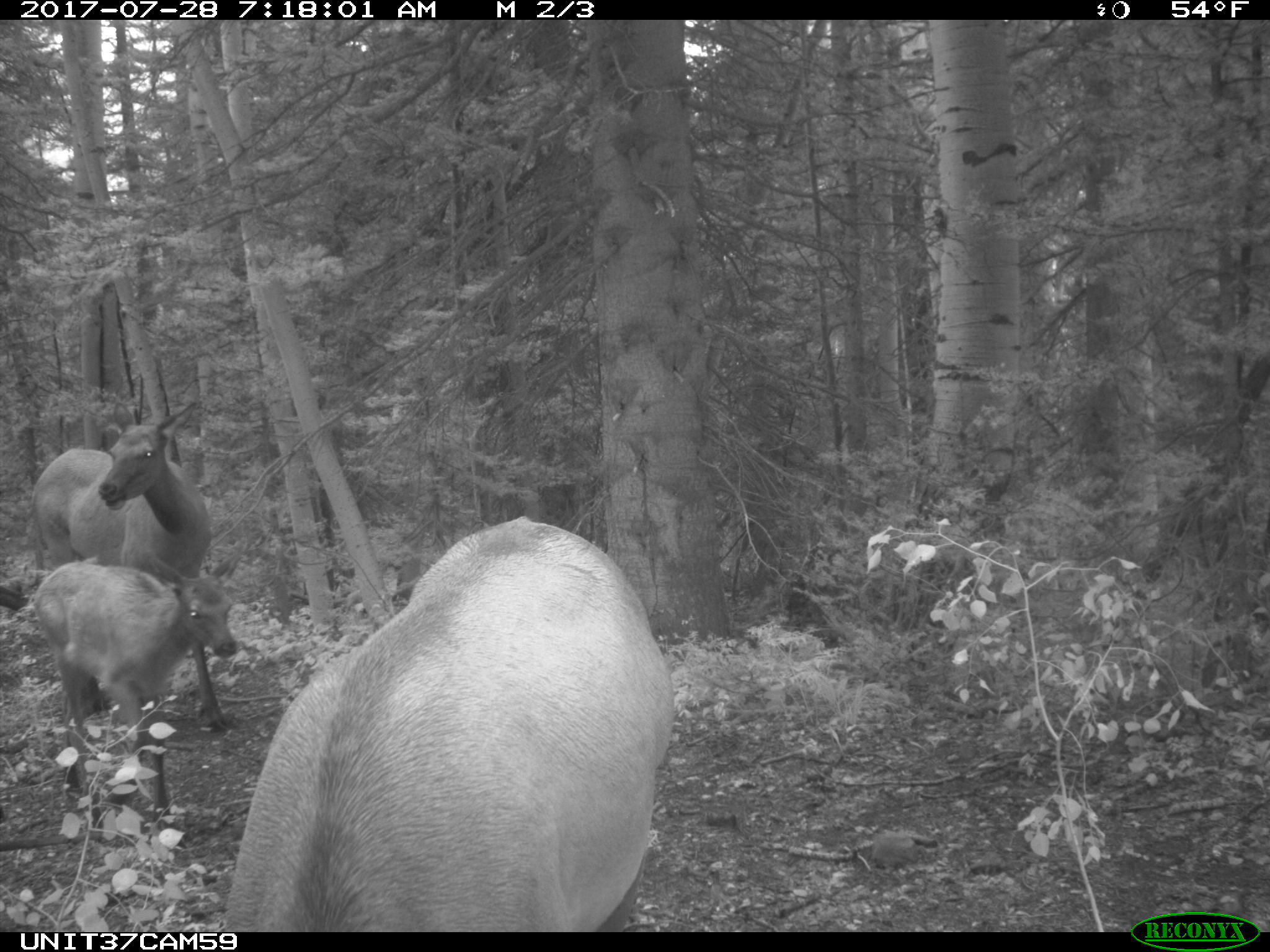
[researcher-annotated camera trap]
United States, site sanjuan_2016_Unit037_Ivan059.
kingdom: Animalia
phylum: Chordata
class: Mammalia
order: Artiodactyla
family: Cervidae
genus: Cervus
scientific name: Cervus elaphus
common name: red deer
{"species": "Cervus elaphus (red deer)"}